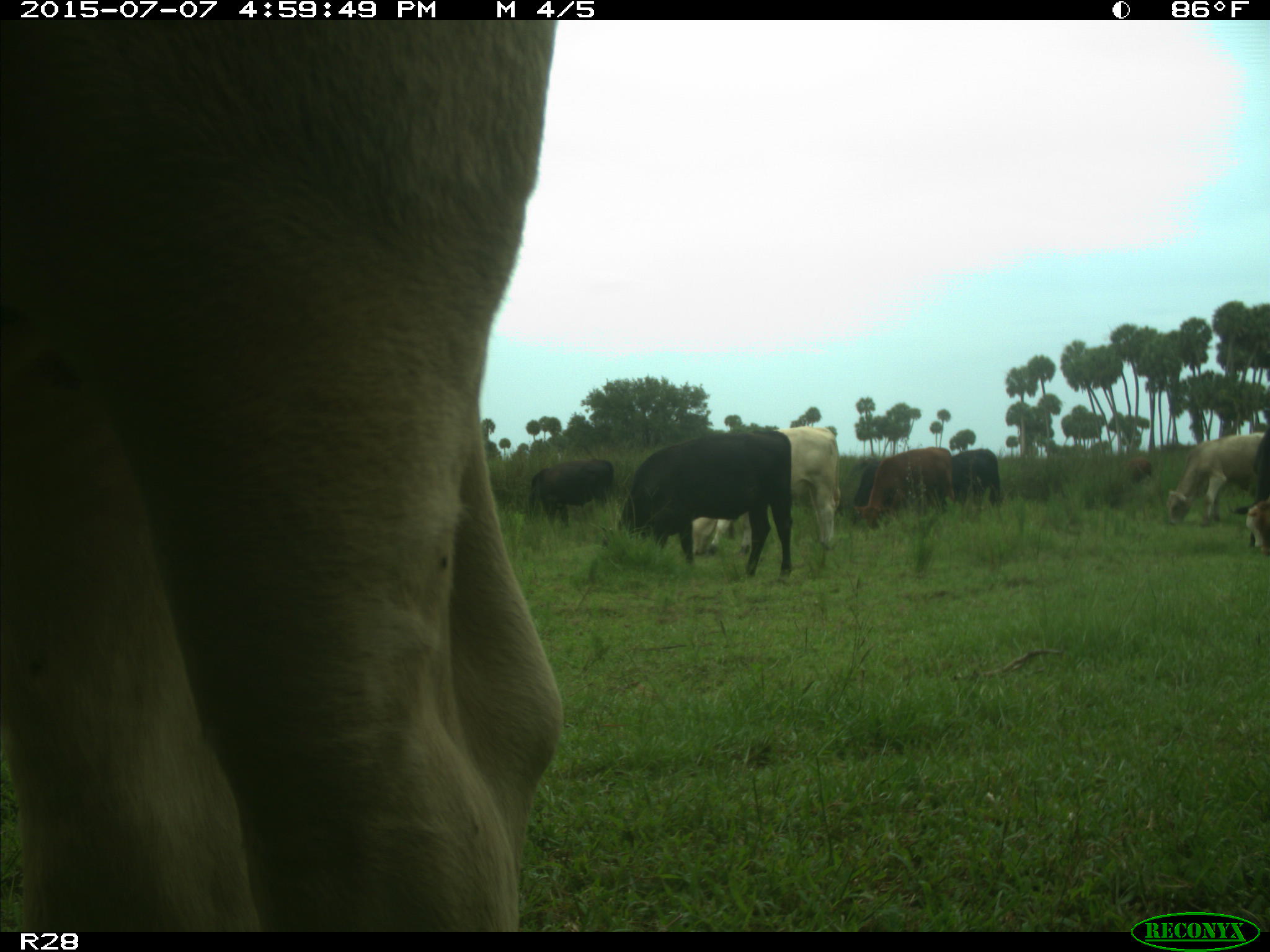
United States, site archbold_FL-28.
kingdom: Animalia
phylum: Chordata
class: Mammalia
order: Artiodactyla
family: Bovidae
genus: Bos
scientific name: Bos taurus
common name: domestic cow